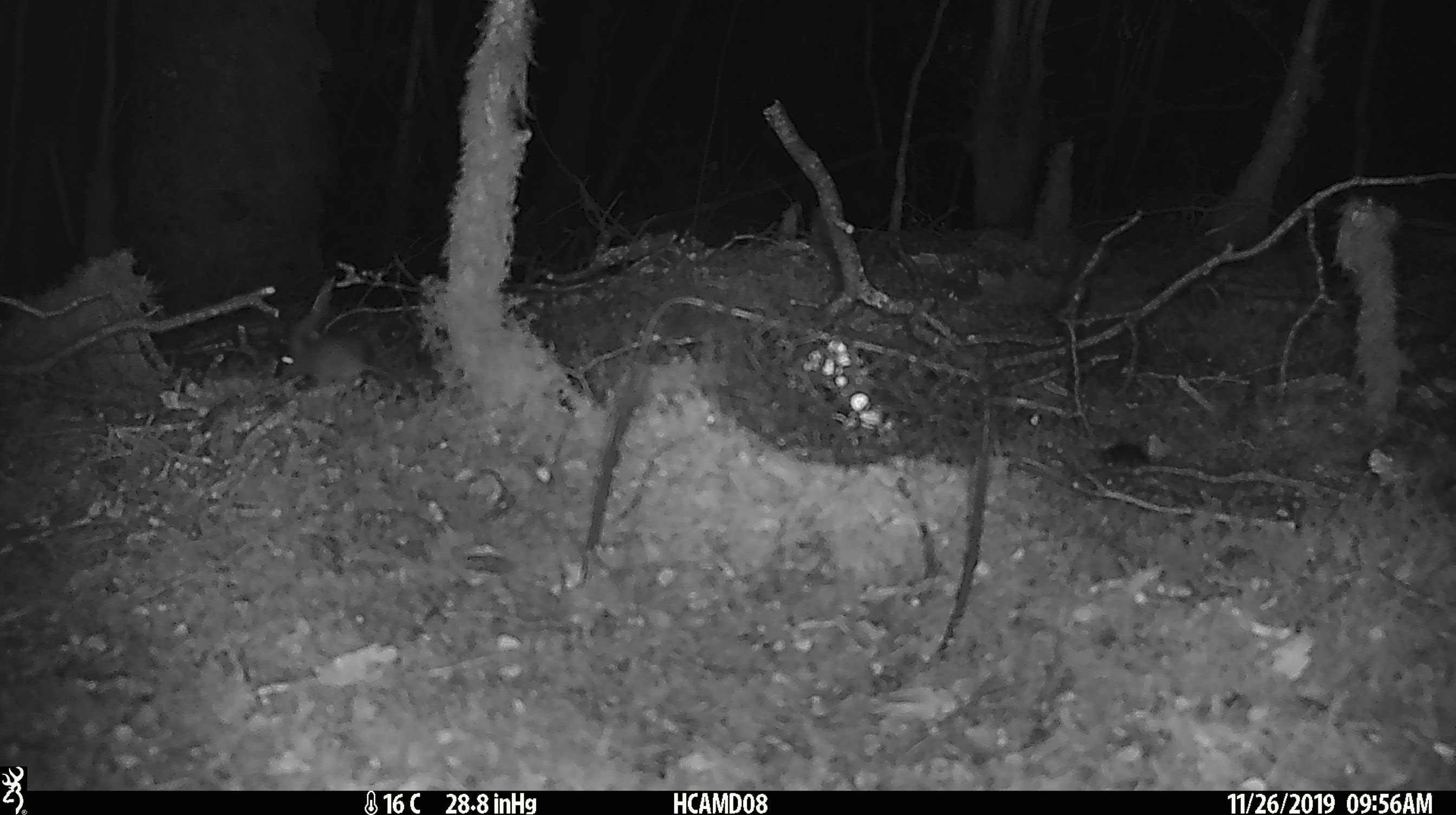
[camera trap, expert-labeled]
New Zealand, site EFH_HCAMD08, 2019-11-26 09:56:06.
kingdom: Animalia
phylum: Chordata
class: Mammalia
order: Rodentia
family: Muridae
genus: Mus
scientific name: Mus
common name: mouse